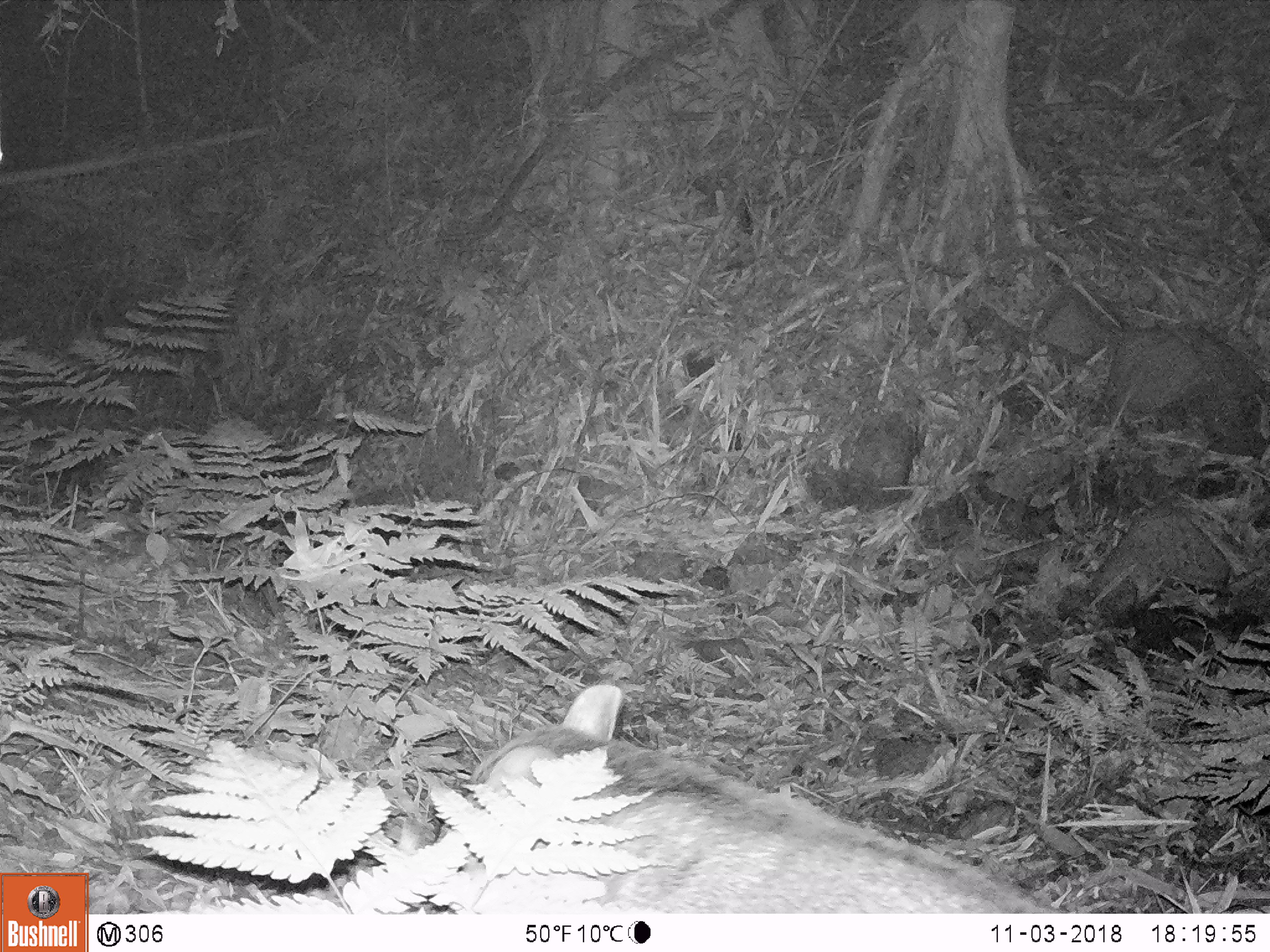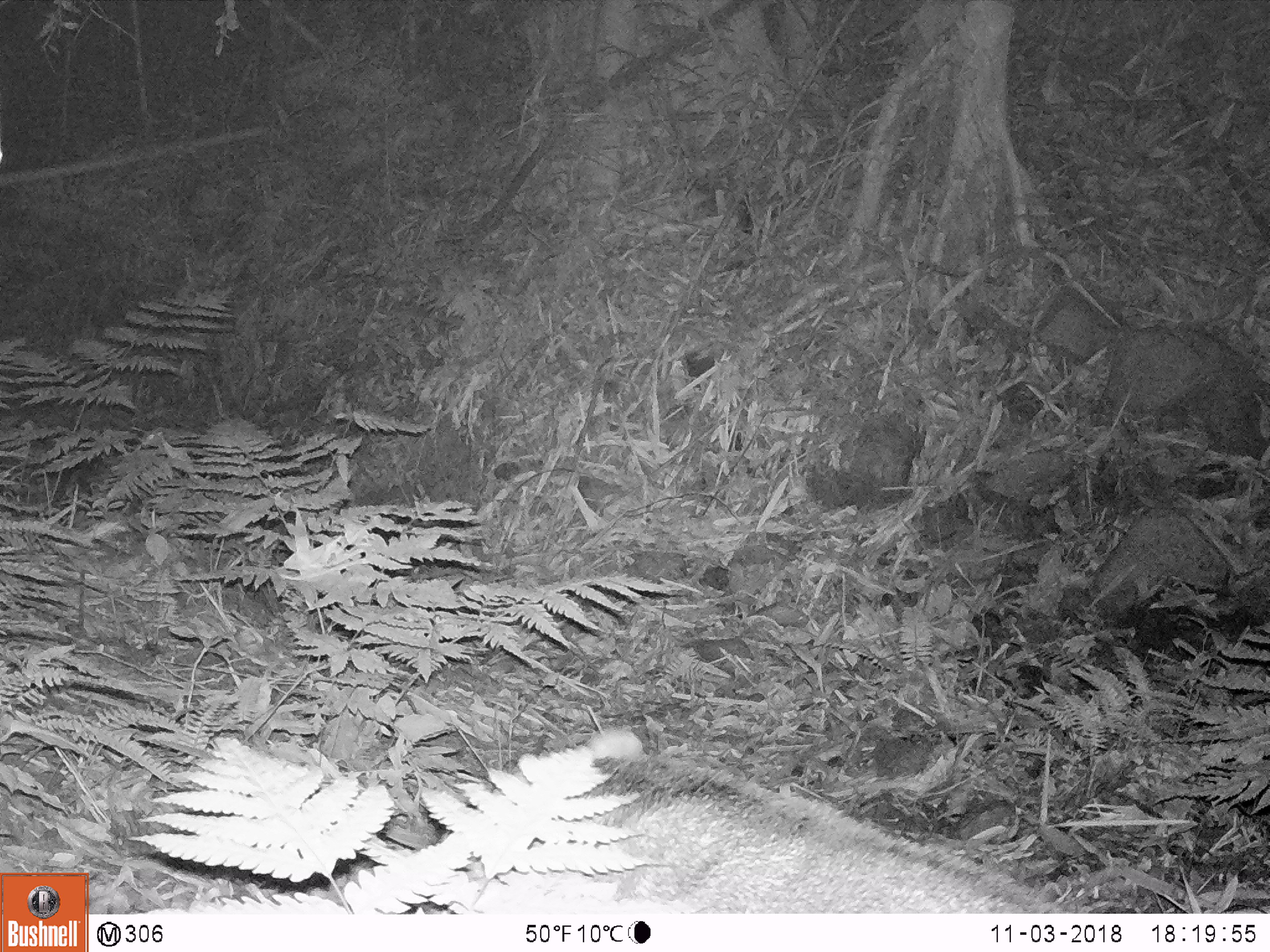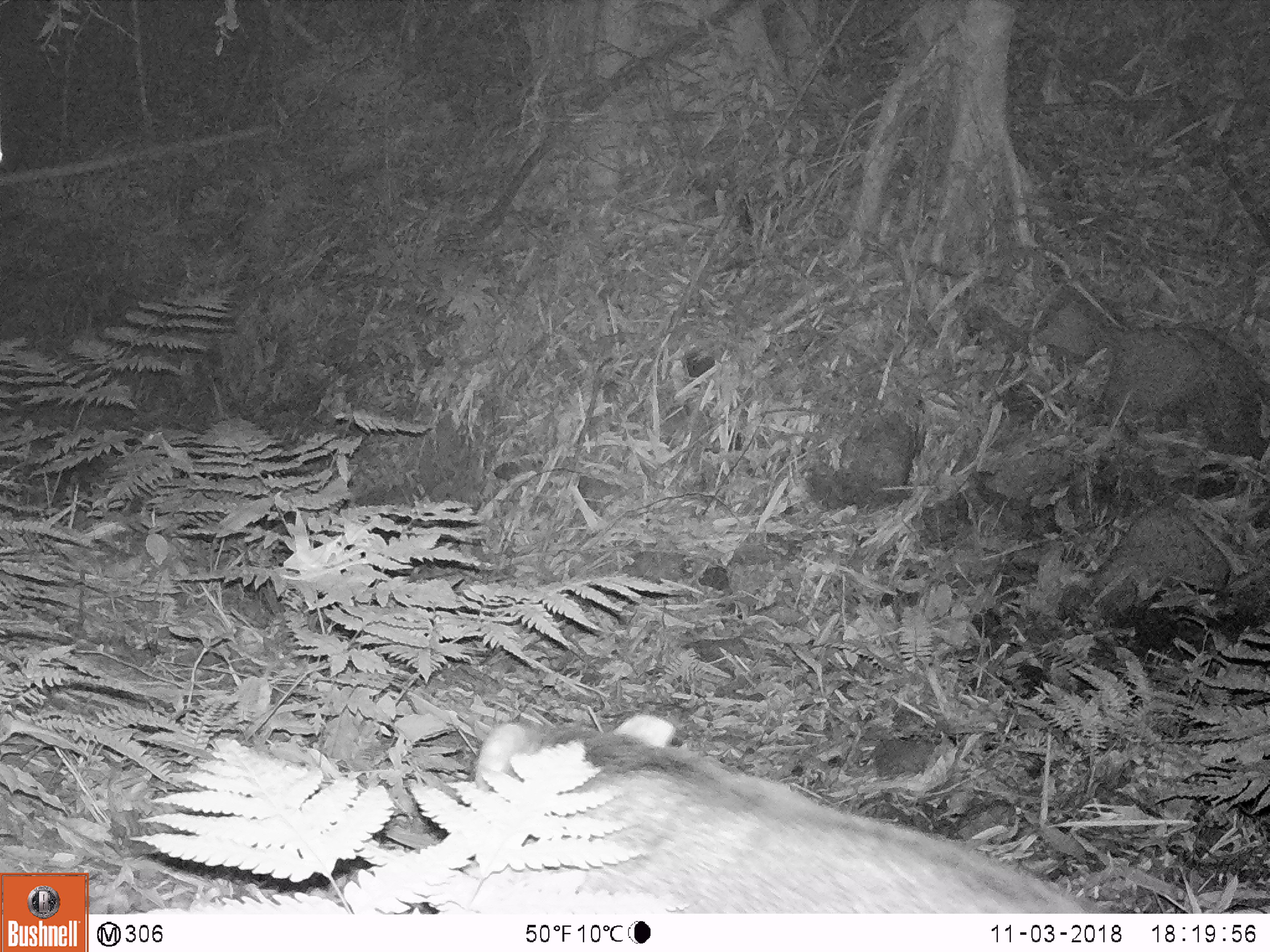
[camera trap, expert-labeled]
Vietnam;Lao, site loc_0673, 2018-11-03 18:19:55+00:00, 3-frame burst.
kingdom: Animalia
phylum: Chordata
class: Mammalia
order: Artiodactyla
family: Suidae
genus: Sus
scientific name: Sus scrofa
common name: eurasian wild pig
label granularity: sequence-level